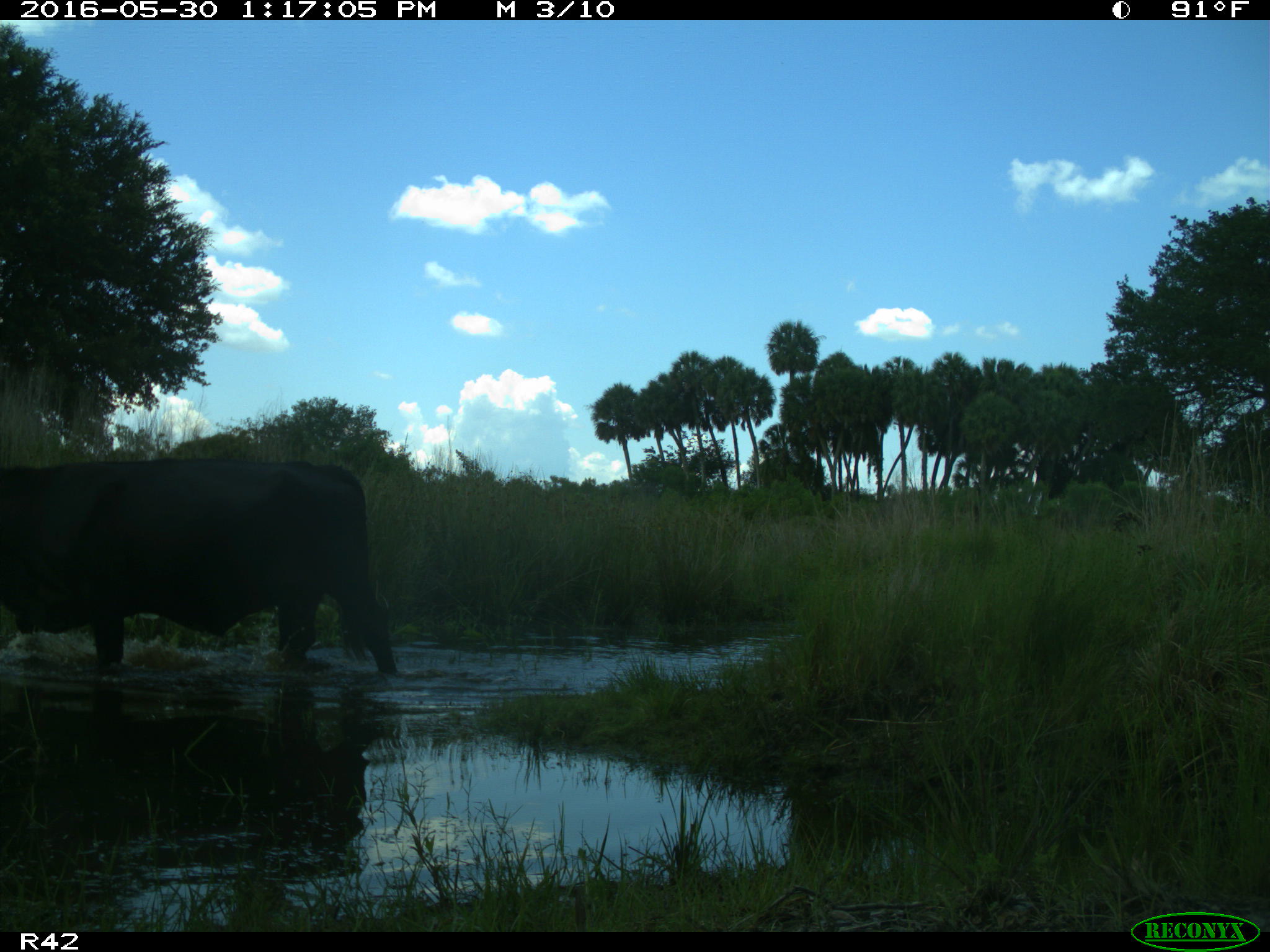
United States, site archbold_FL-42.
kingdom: Animalia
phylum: Chordata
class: Mammalia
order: Artiodactyla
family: Bovidae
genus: Bos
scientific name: Bos taurus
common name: domestic cow